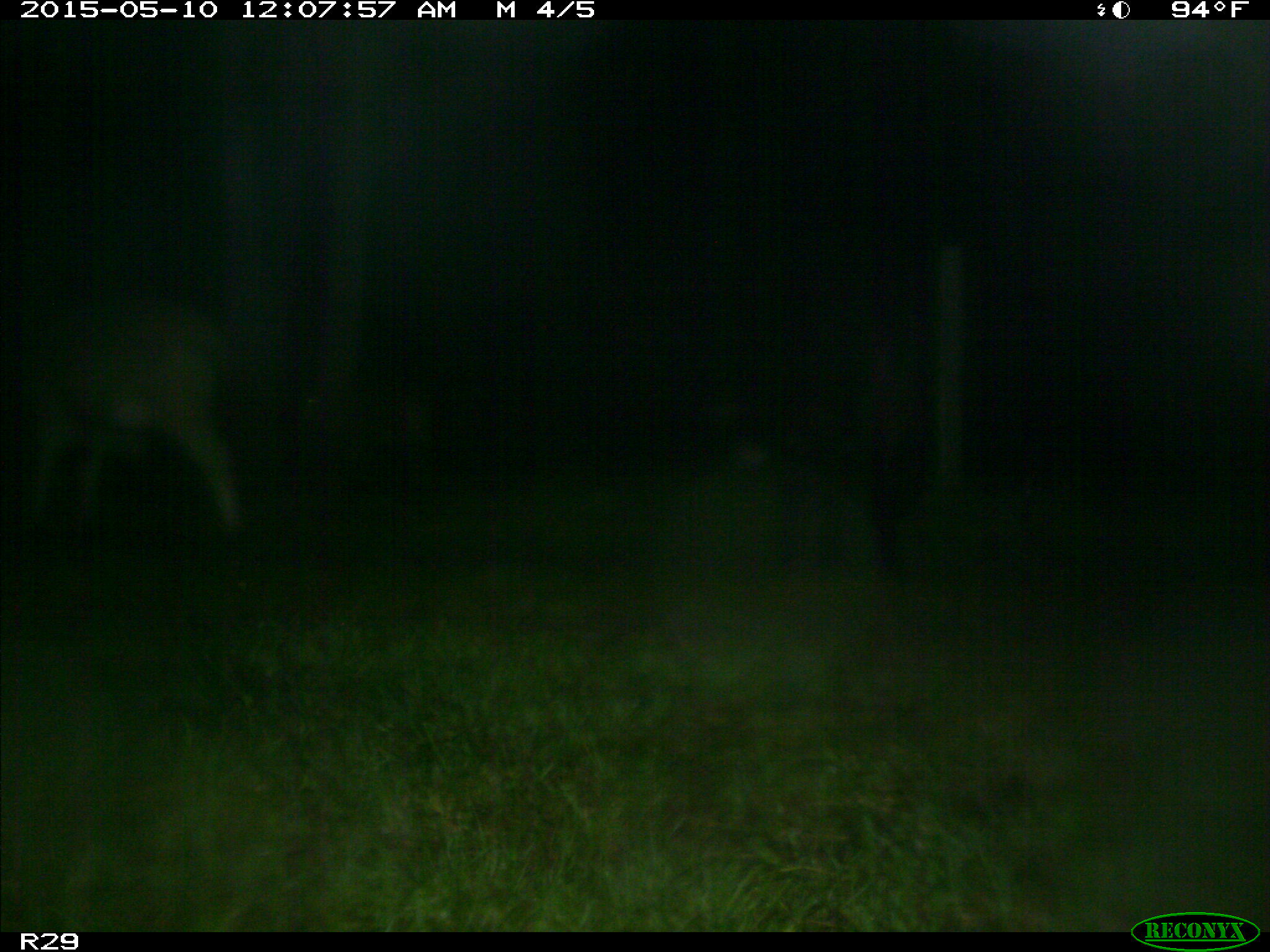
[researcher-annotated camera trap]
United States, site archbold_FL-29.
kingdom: Animalia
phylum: Chordata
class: Mammalia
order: Artiodactyla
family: Bovidae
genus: Bos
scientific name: Bos taurus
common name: domestic cow